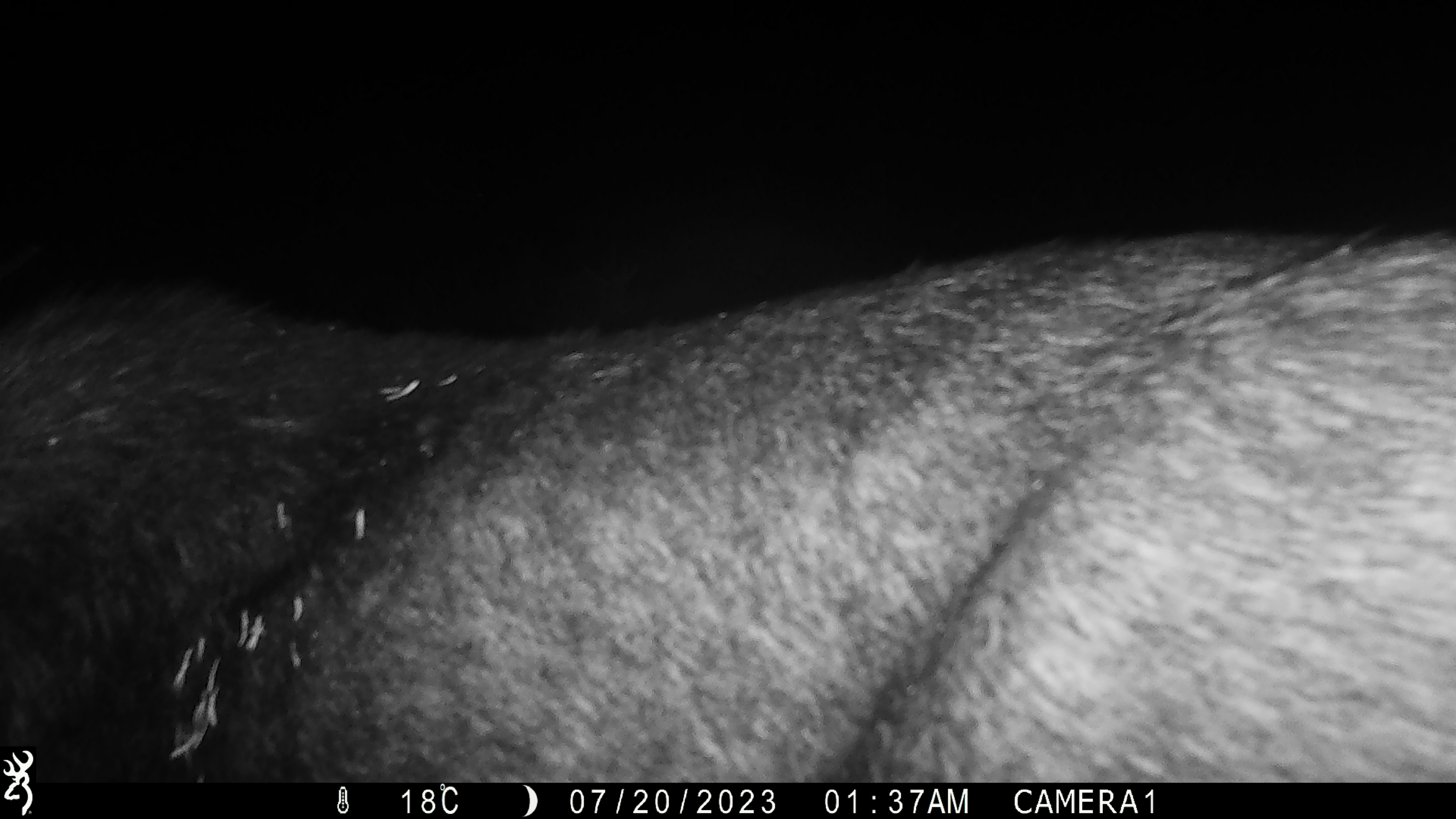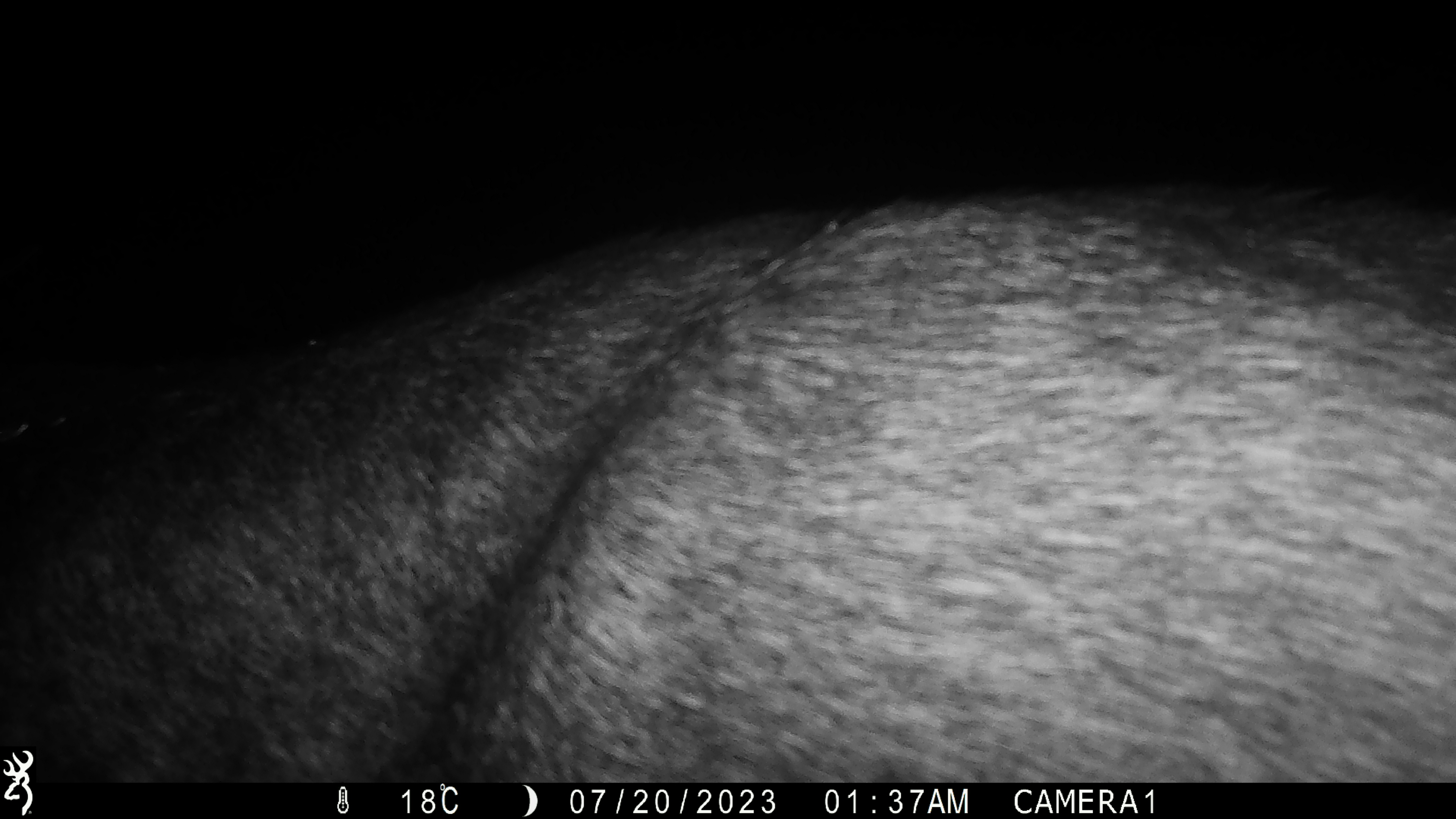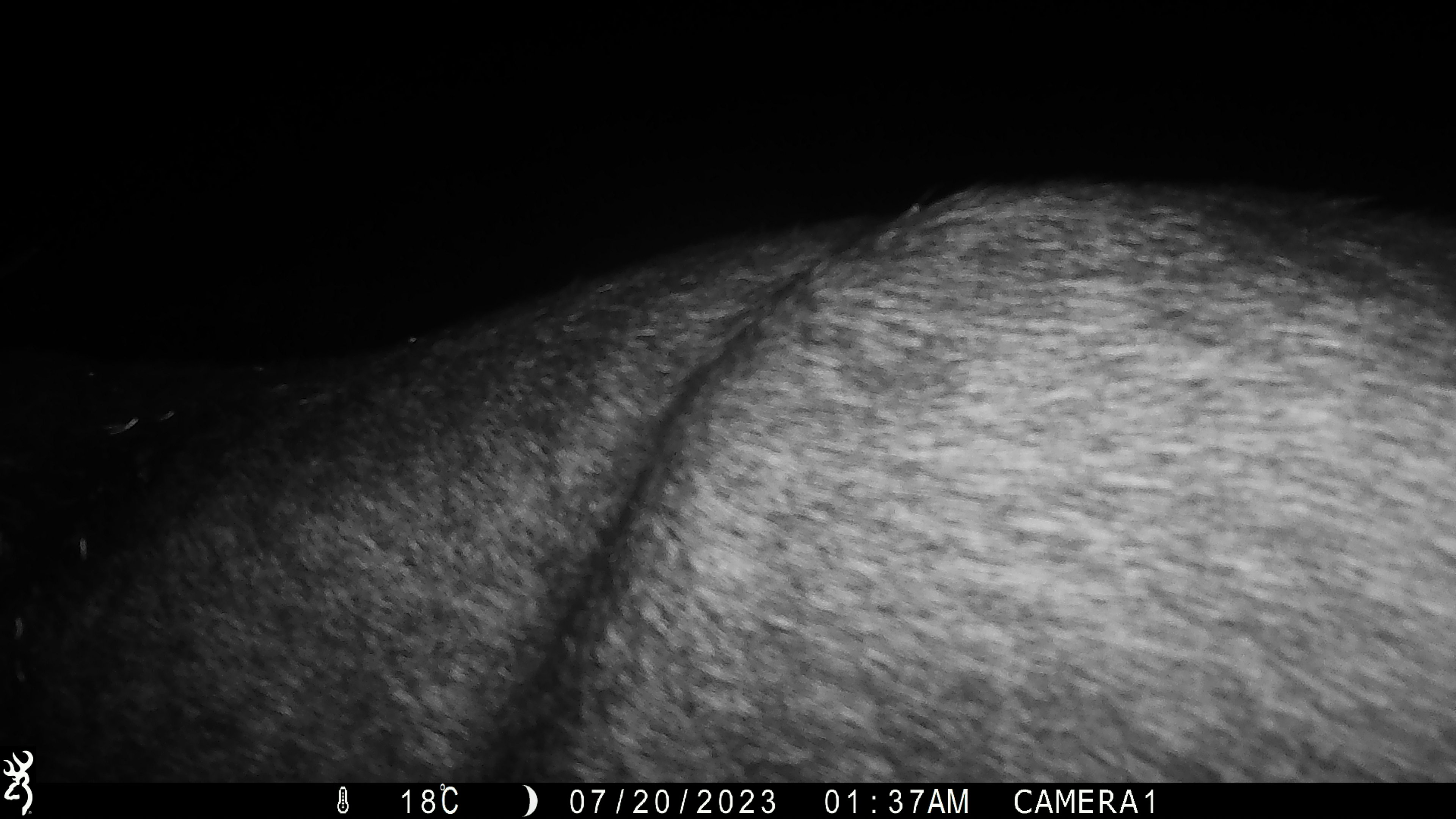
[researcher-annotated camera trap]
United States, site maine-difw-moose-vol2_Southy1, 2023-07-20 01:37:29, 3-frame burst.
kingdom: Animalia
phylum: Chordata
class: Mammalia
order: Artiodactyla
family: Cervidae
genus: Alces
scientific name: Alces alces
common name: moose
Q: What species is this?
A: Moose (Alces alces).